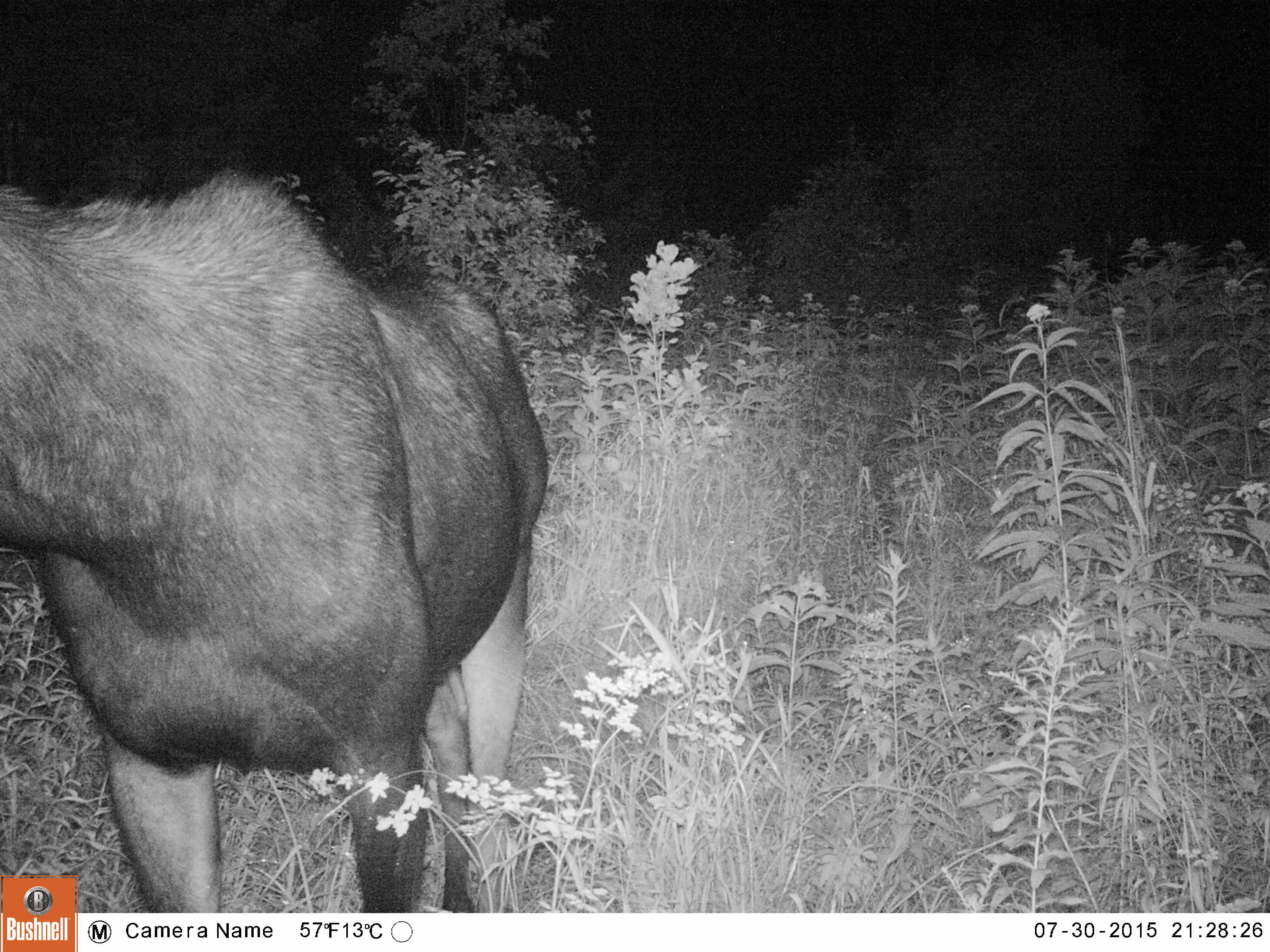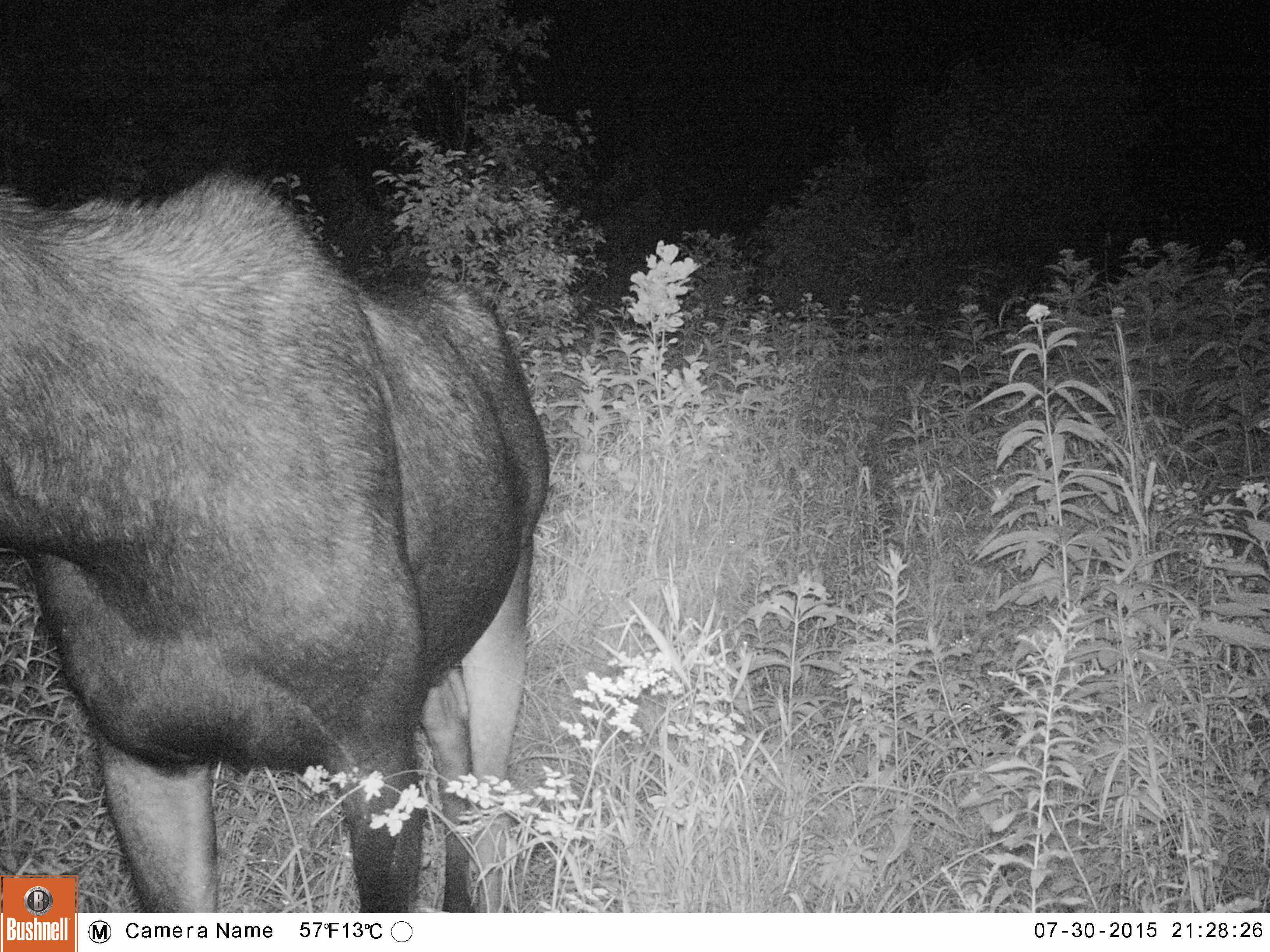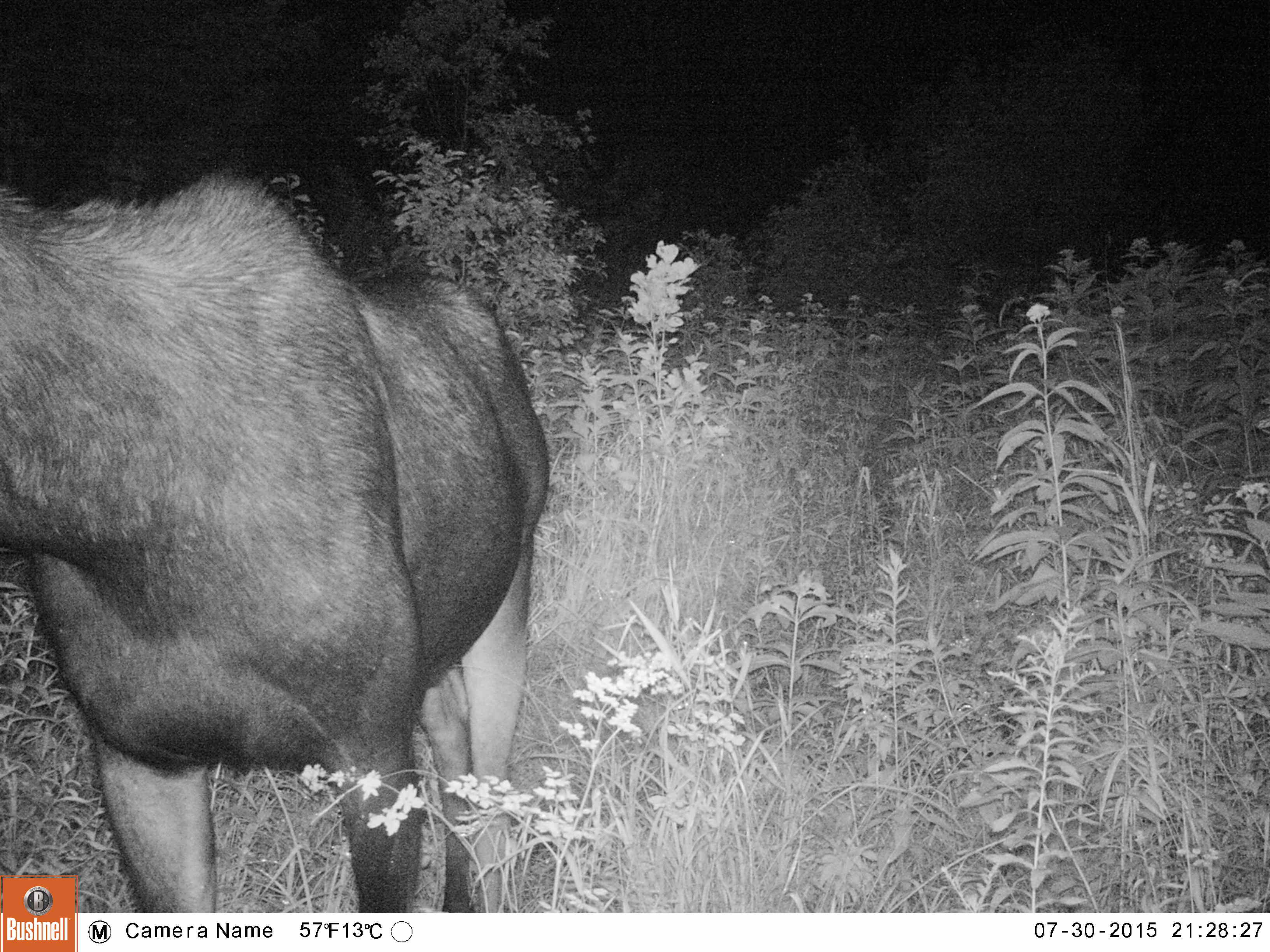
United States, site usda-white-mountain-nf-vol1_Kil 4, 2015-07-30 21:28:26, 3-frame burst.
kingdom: Animalia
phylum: Chordata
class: Mammalia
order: Artiodactyla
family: Cervidae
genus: Alces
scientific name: Alces alces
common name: moose